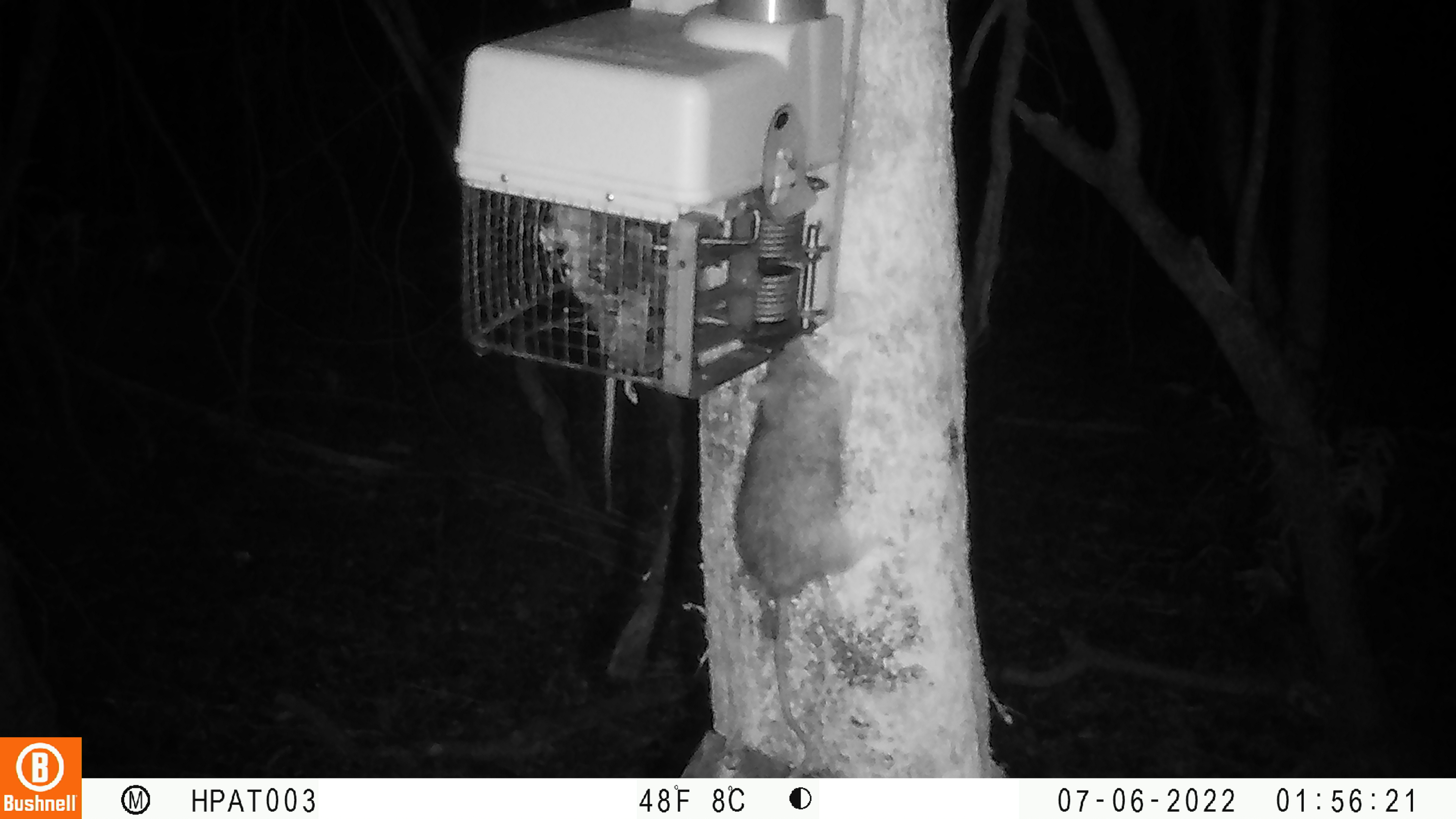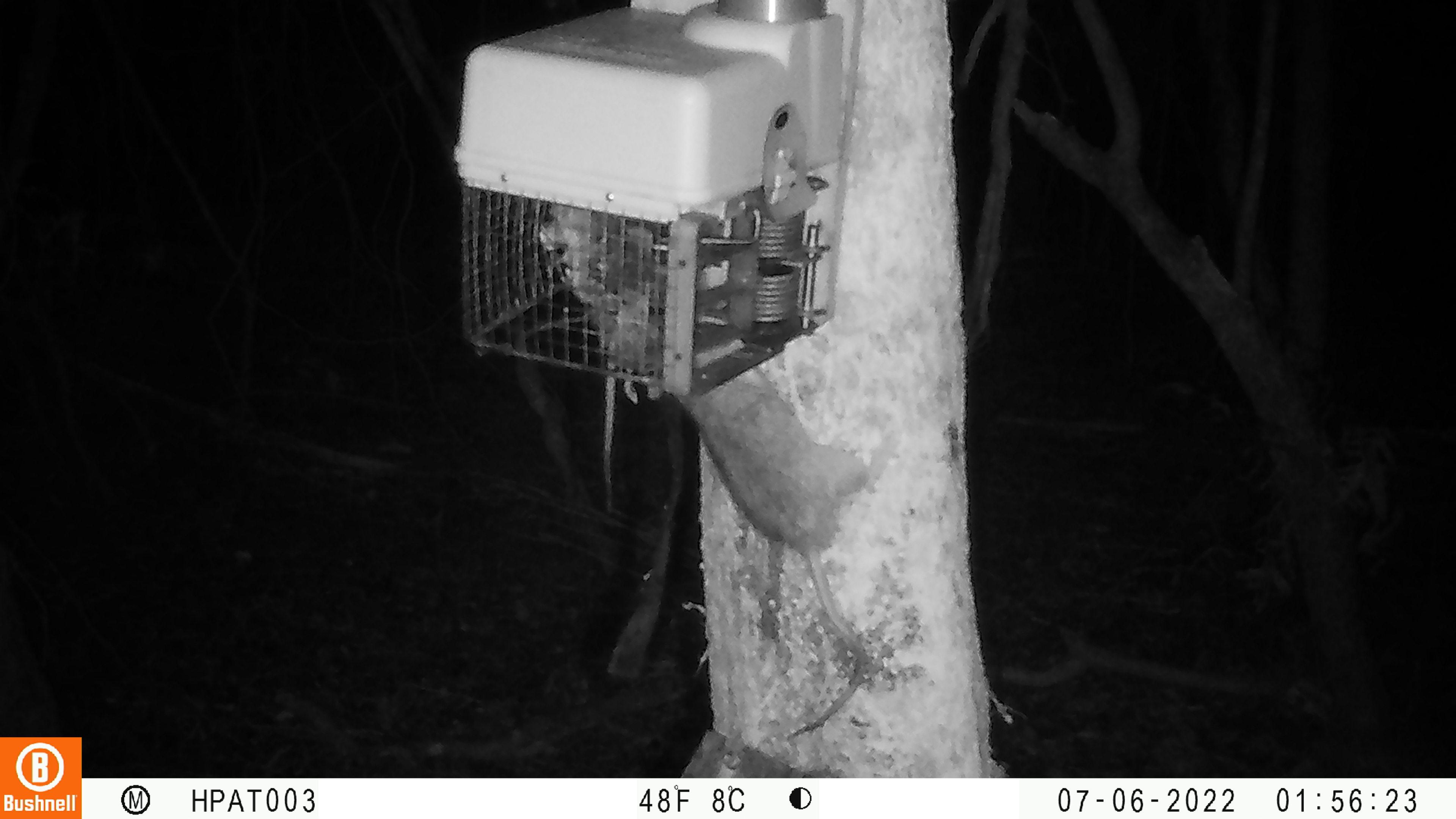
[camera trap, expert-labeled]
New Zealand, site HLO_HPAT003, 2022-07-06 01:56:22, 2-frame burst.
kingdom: Animalia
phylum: Chordata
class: Mammalia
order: Rodentia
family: Muridae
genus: Rattus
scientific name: Rattus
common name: rat